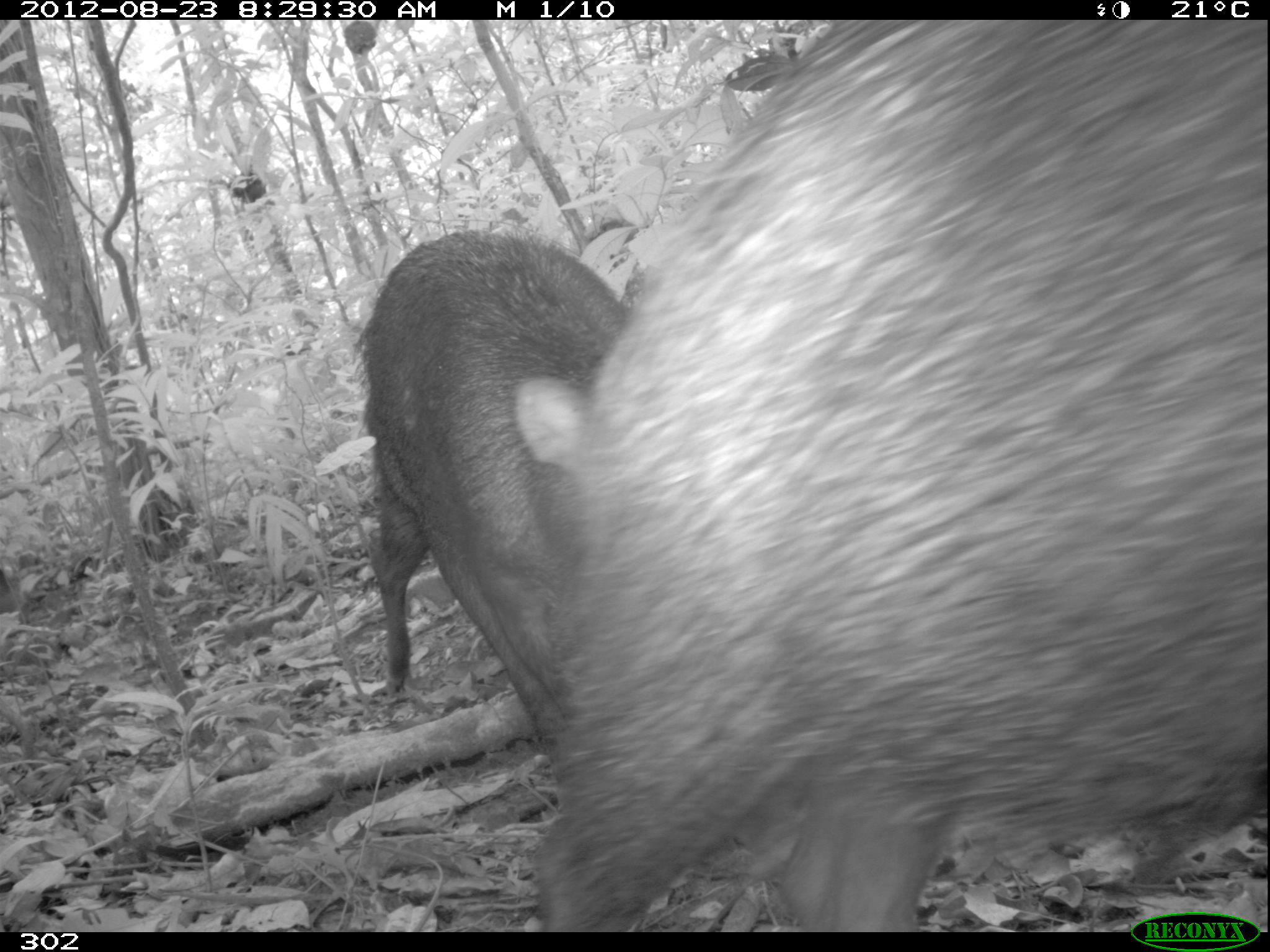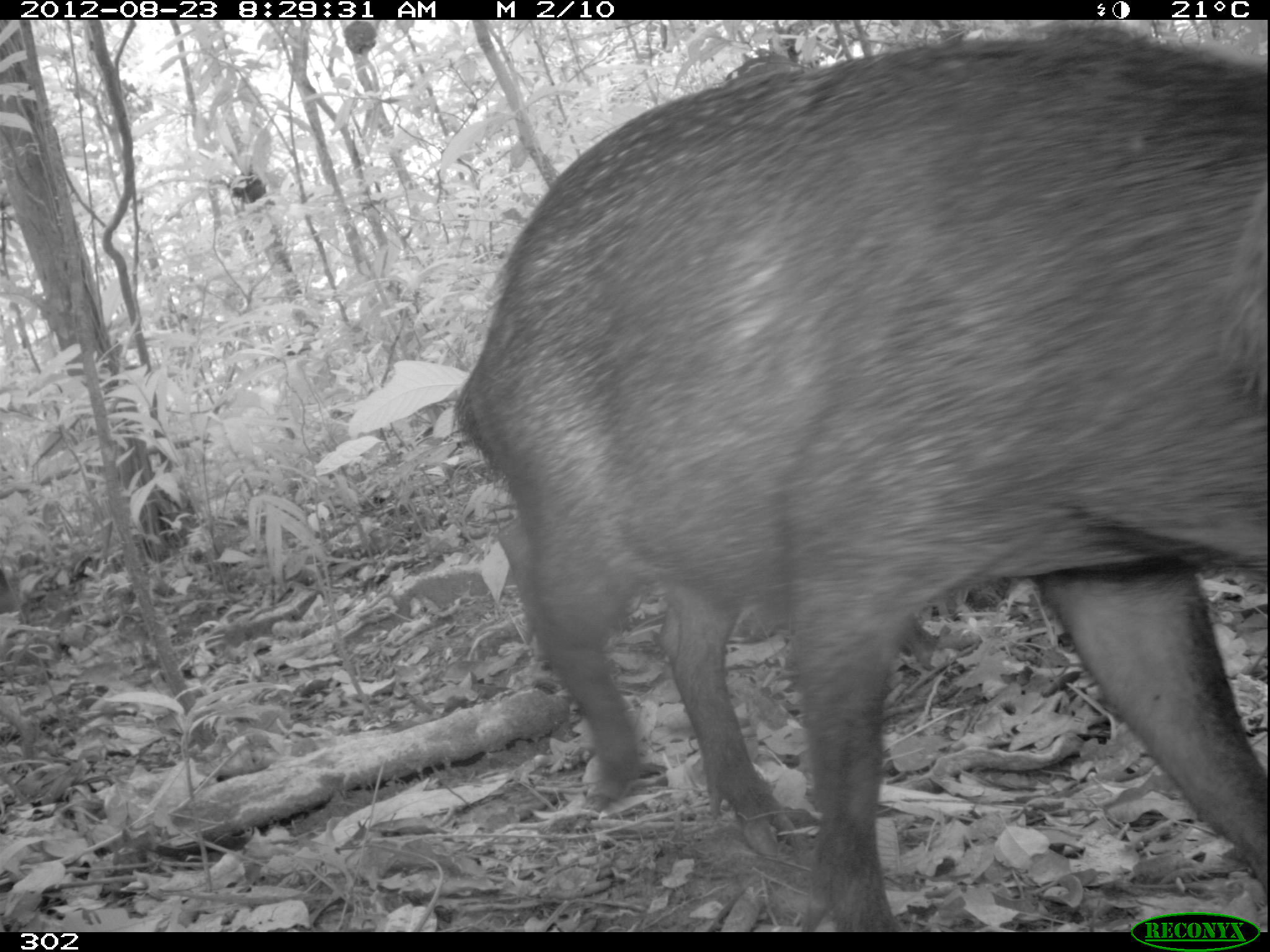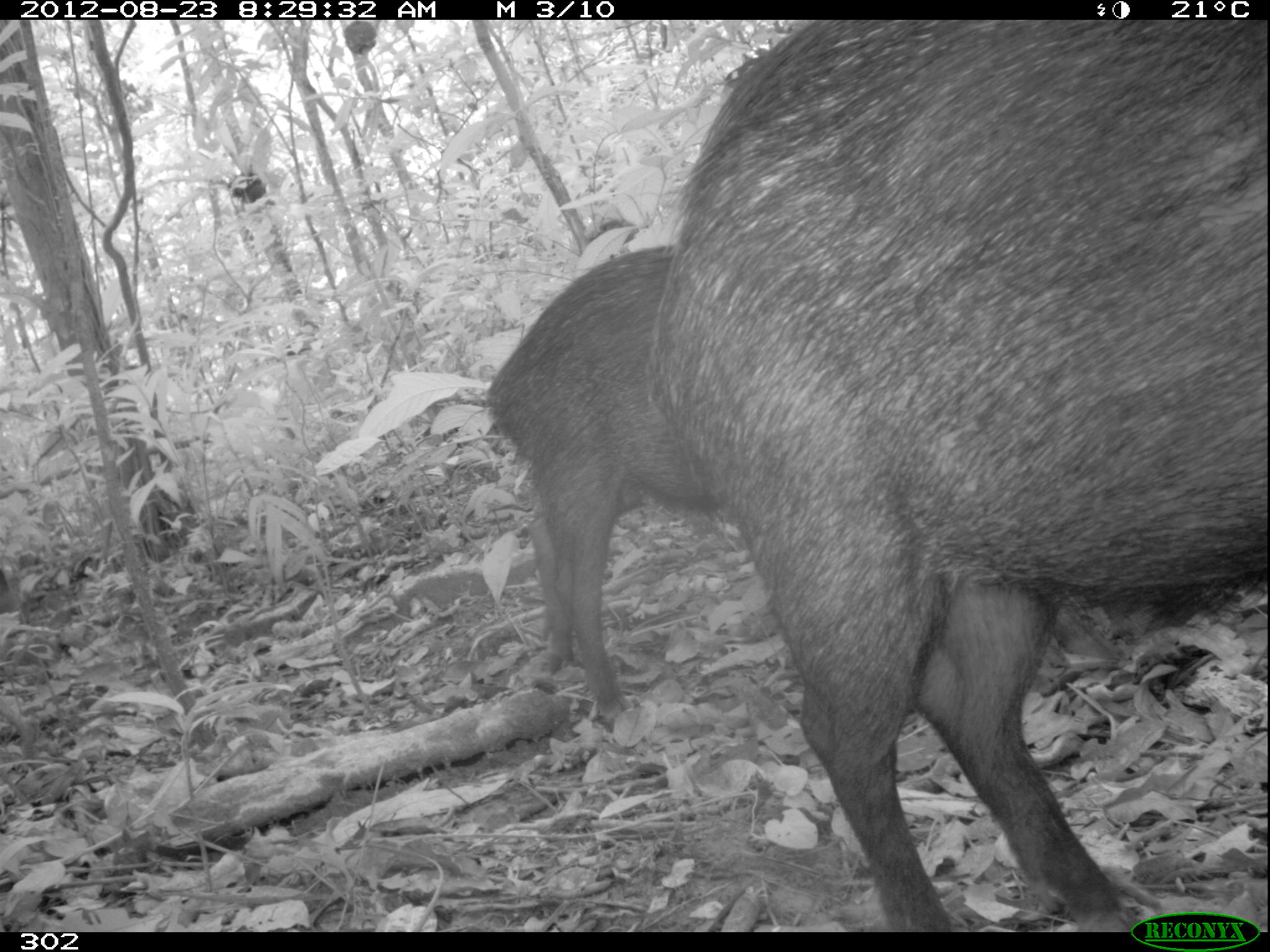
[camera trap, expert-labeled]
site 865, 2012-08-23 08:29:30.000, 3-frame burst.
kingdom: Animalia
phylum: Chordata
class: Mammalia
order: Artiodactyla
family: Tayassuidae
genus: Tayassu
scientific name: Tayassu pecari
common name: white-lipped peccary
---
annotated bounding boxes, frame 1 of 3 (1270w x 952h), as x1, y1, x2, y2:
tayassu pecari: 522, 20, 1267, 932; 350, 219, 715, 786